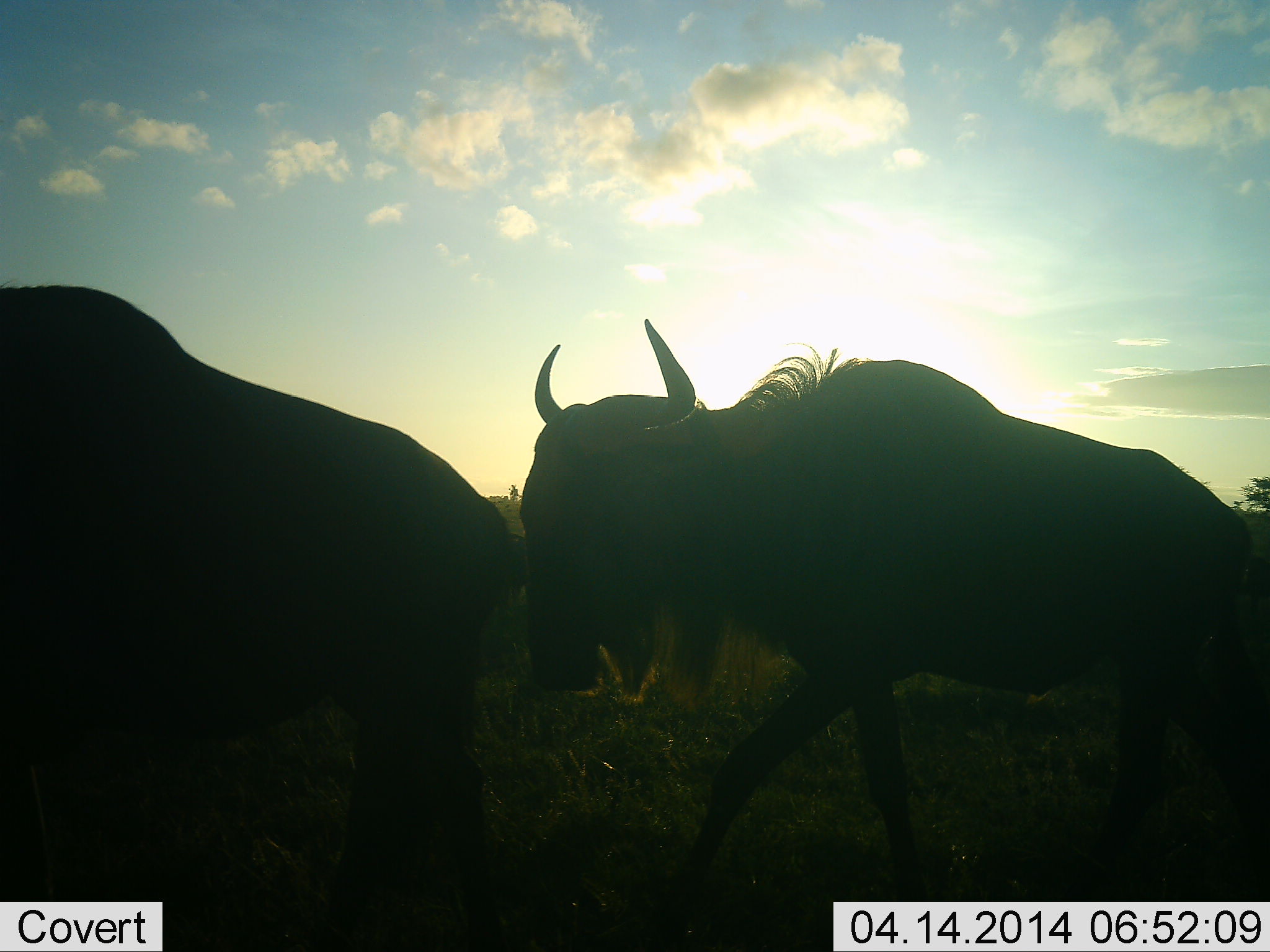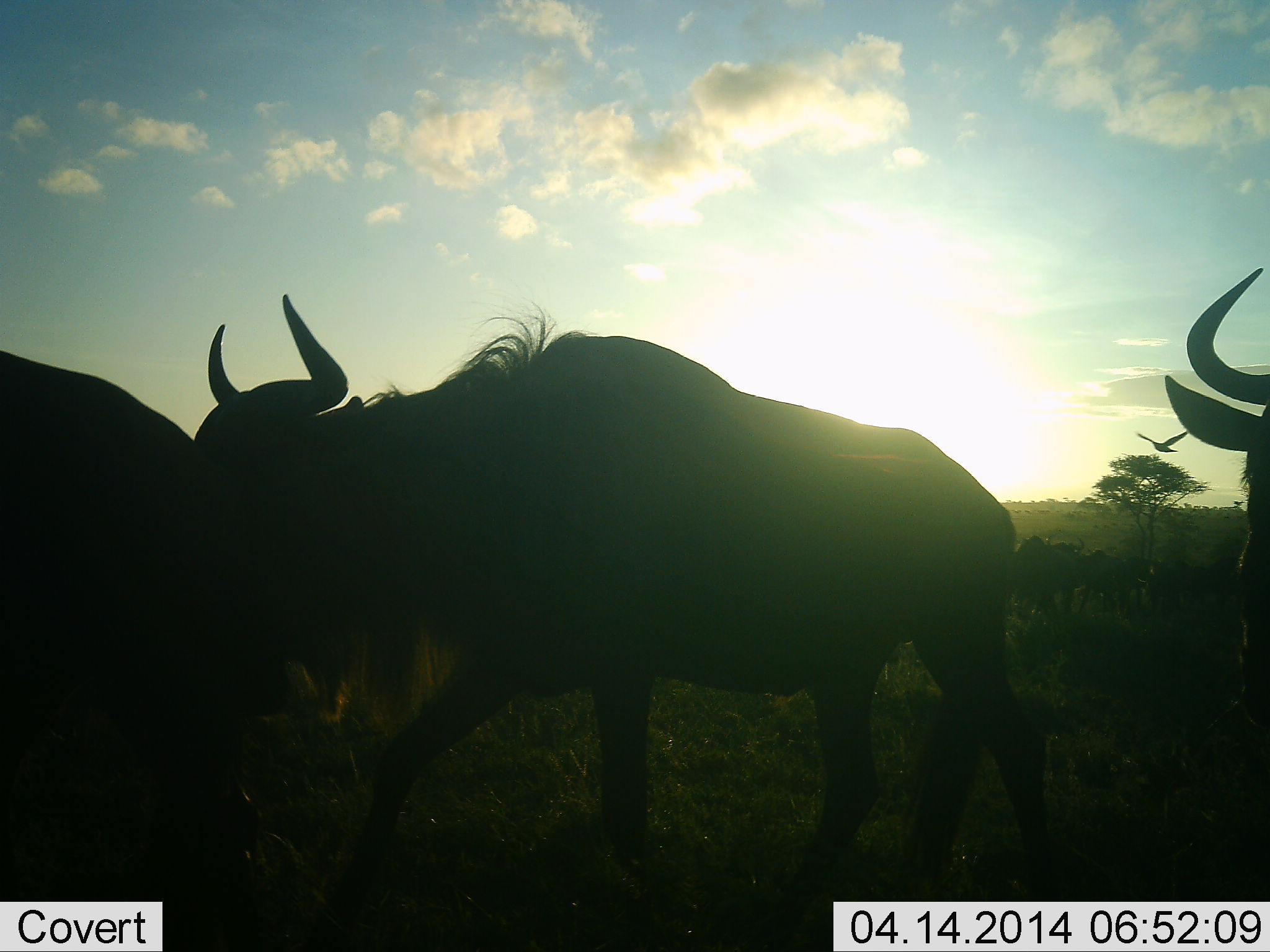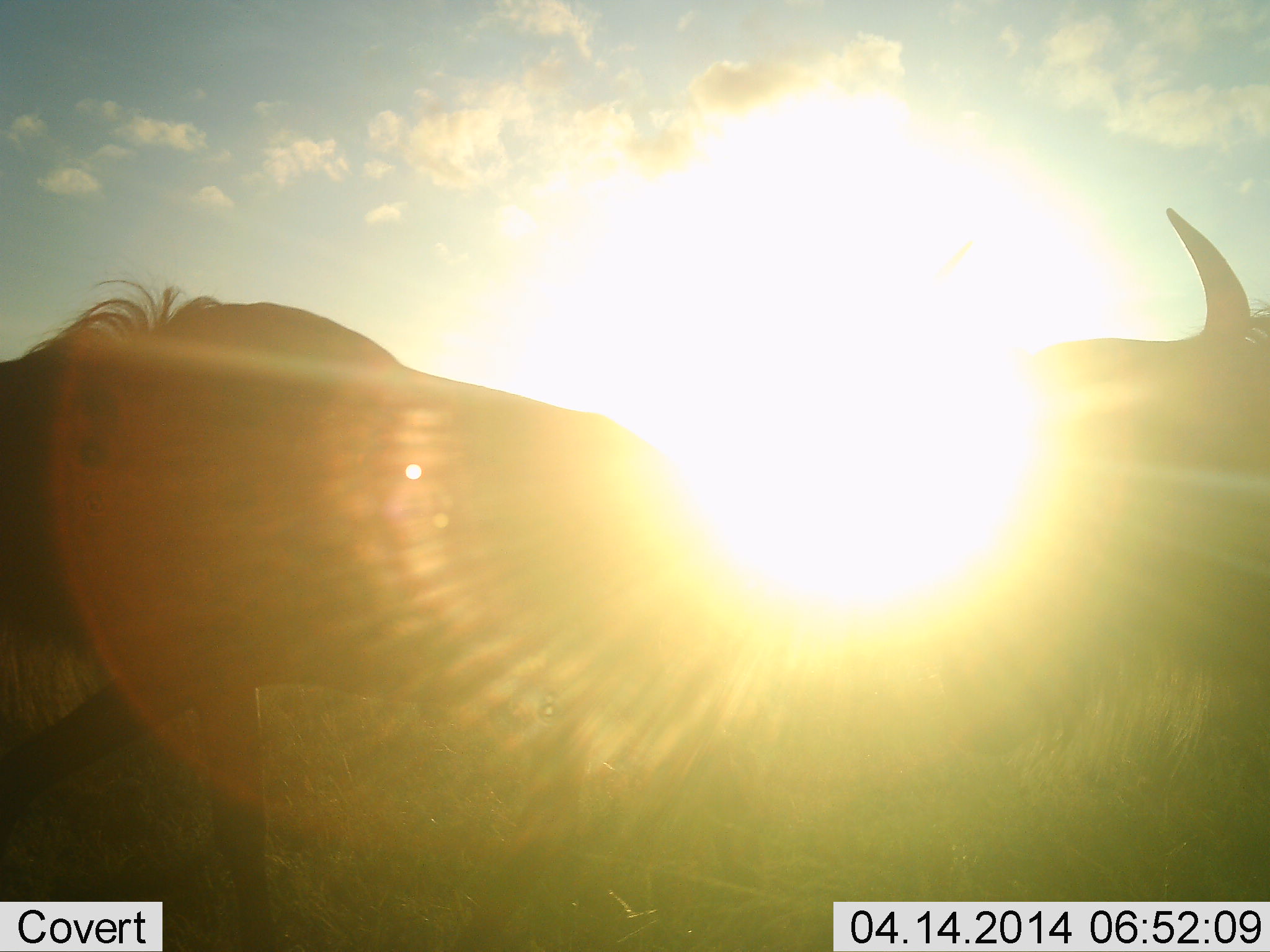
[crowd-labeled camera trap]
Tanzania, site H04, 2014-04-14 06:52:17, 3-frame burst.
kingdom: Animalia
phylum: Chordata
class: Mammalia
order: Artiodactyla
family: Bovidae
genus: Connochaetes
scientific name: Connochaetes taurinus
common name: blue wildebeest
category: wildebeest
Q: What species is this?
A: Wildebeest (blue wildebeest) (Connochaetes taurinus).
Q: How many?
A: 6.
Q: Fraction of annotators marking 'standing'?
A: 8%.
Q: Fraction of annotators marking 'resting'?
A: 0%.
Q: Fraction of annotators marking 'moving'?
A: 100%.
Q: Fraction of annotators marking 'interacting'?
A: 0%.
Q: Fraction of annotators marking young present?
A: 0%.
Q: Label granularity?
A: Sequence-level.